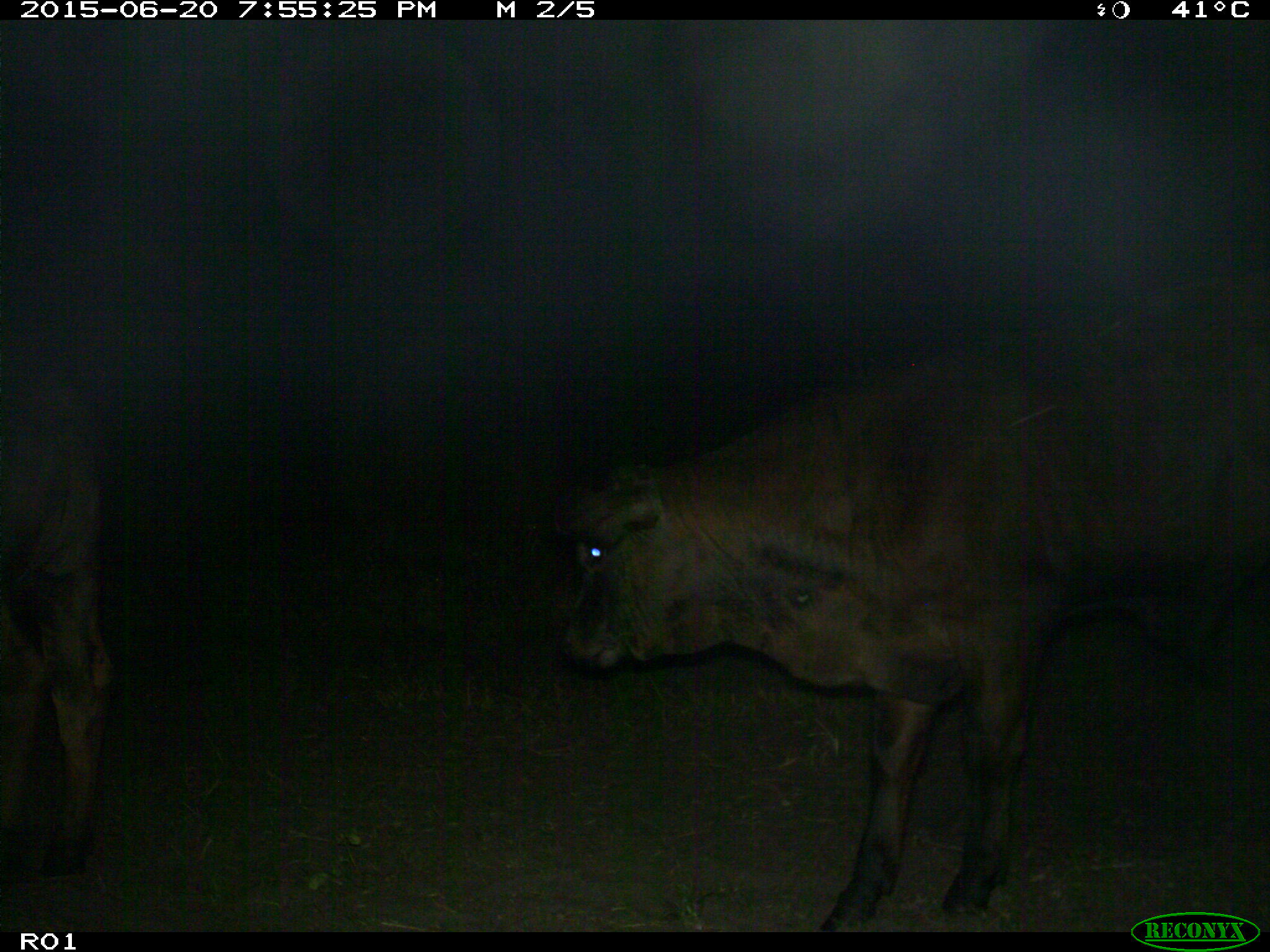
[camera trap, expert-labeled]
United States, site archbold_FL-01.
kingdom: Animalia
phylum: Chordata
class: Mammalia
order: Artiodactyla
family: Bovidae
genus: Bos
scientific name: Bos taurus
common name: domestic cow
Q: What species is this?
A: Bos taurus (domestic cow).